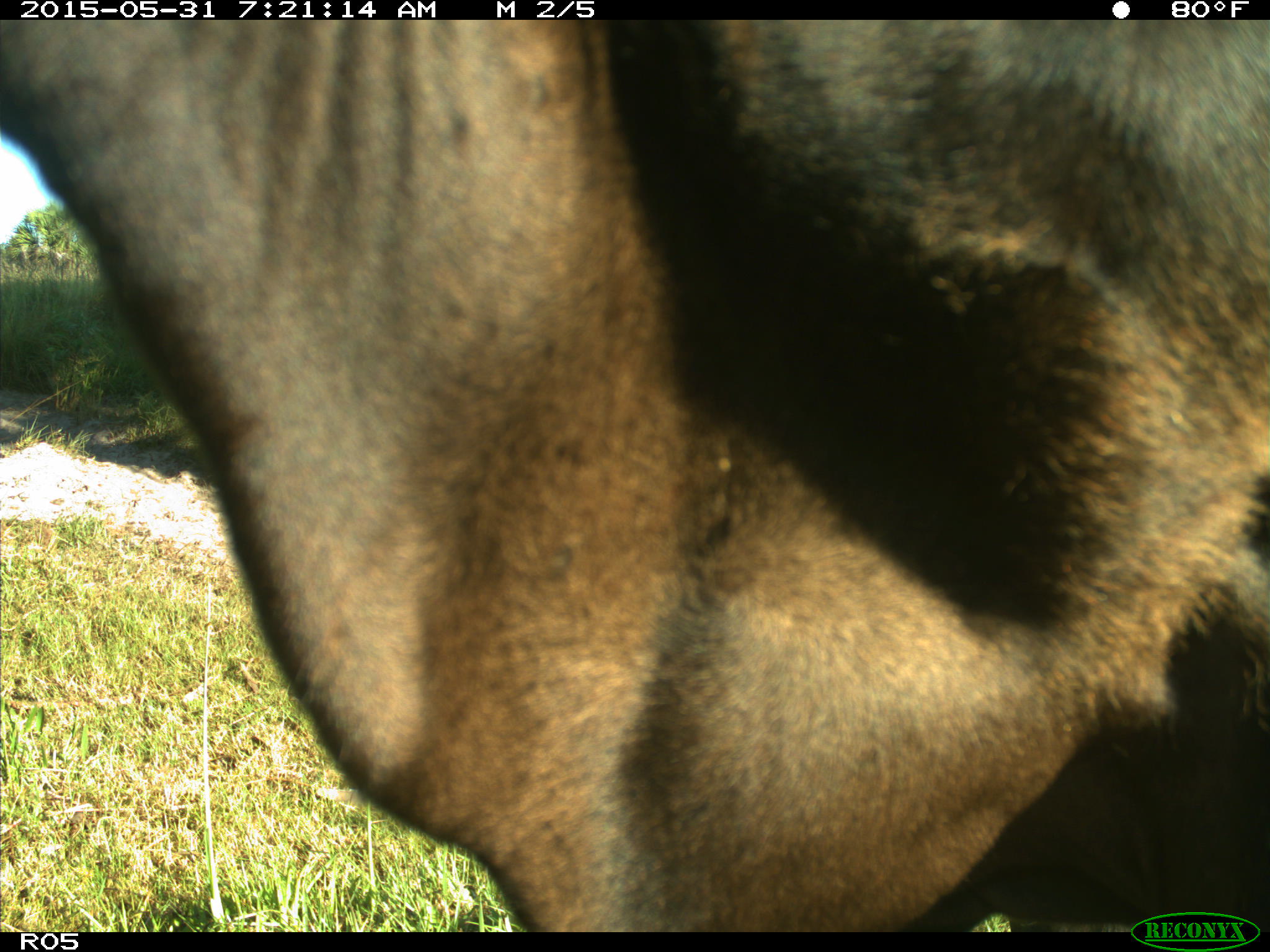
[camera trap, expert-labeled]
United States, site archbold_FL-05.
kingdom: Animalia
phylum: Chordata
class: Mammalia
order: Artiodactyla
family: Bovidae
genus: Bos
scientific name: Bos taurus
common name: domestic cow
Bos taurus (domestic cow).